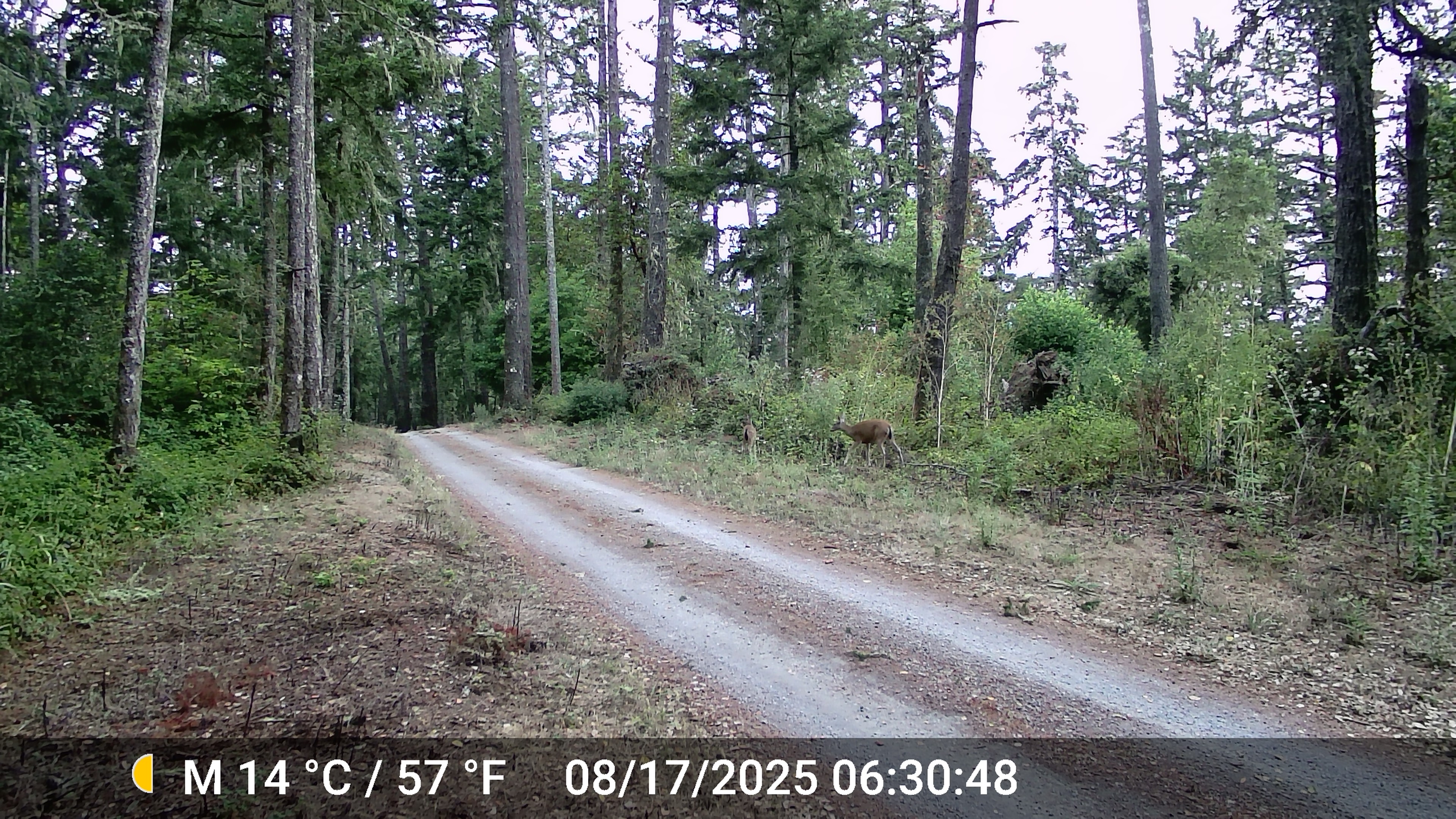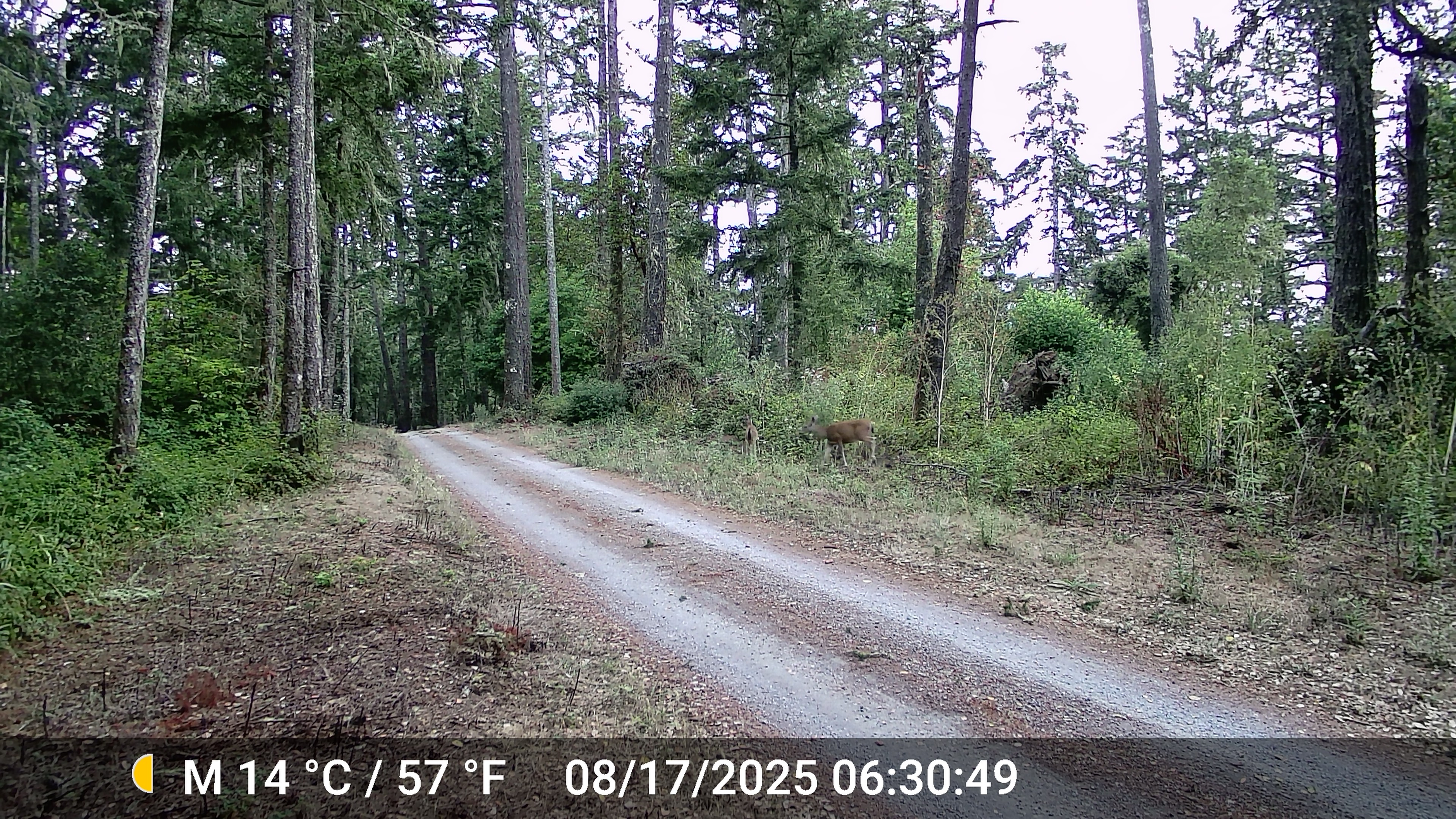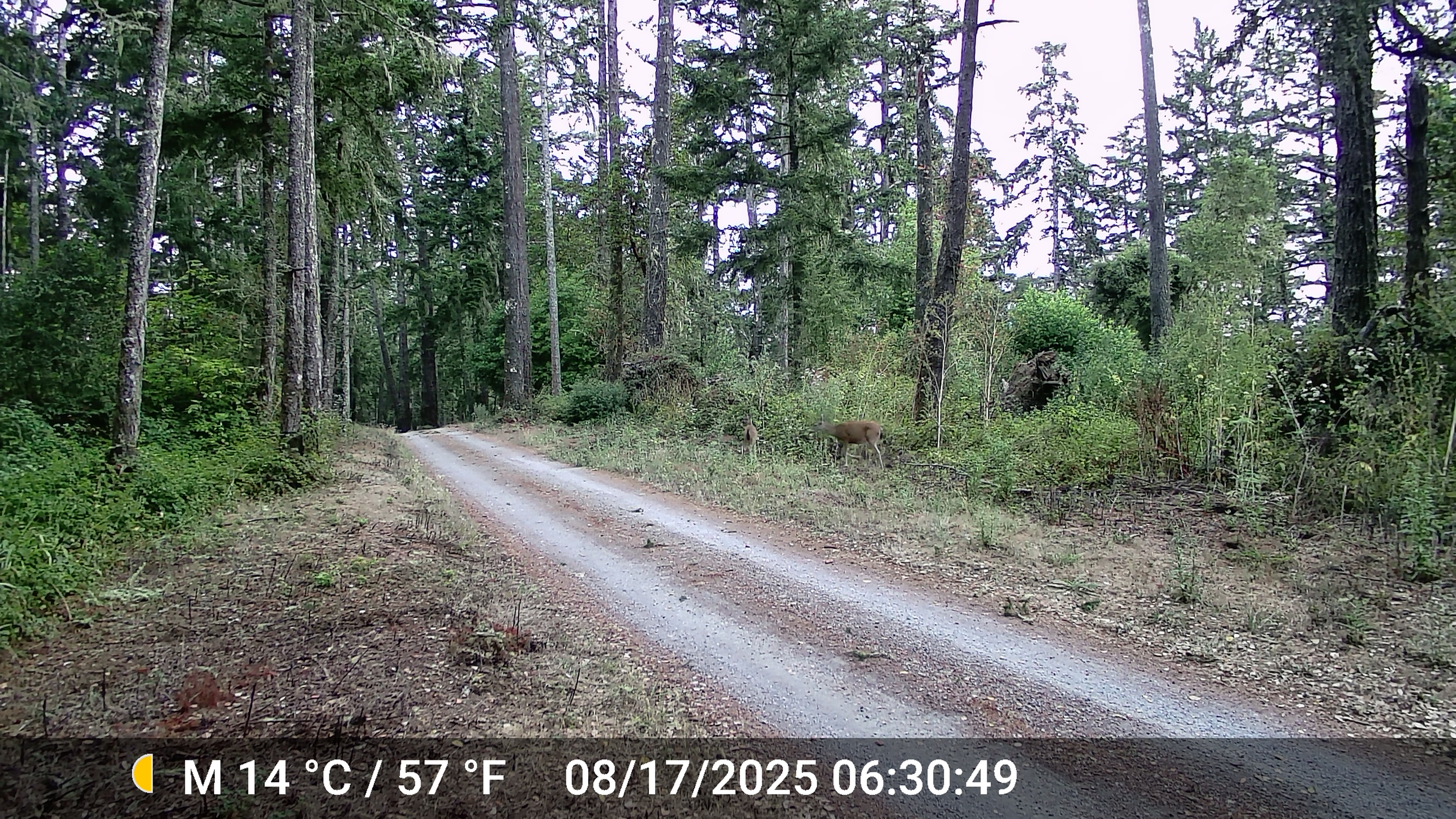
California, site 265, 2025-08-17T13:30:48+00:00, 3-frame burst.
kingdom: Animalia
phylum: Chordata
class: Mammalia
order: Artiodactyla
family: Cervidae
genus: Odocoileus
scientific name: Odocoileus hemionus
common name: mule deer